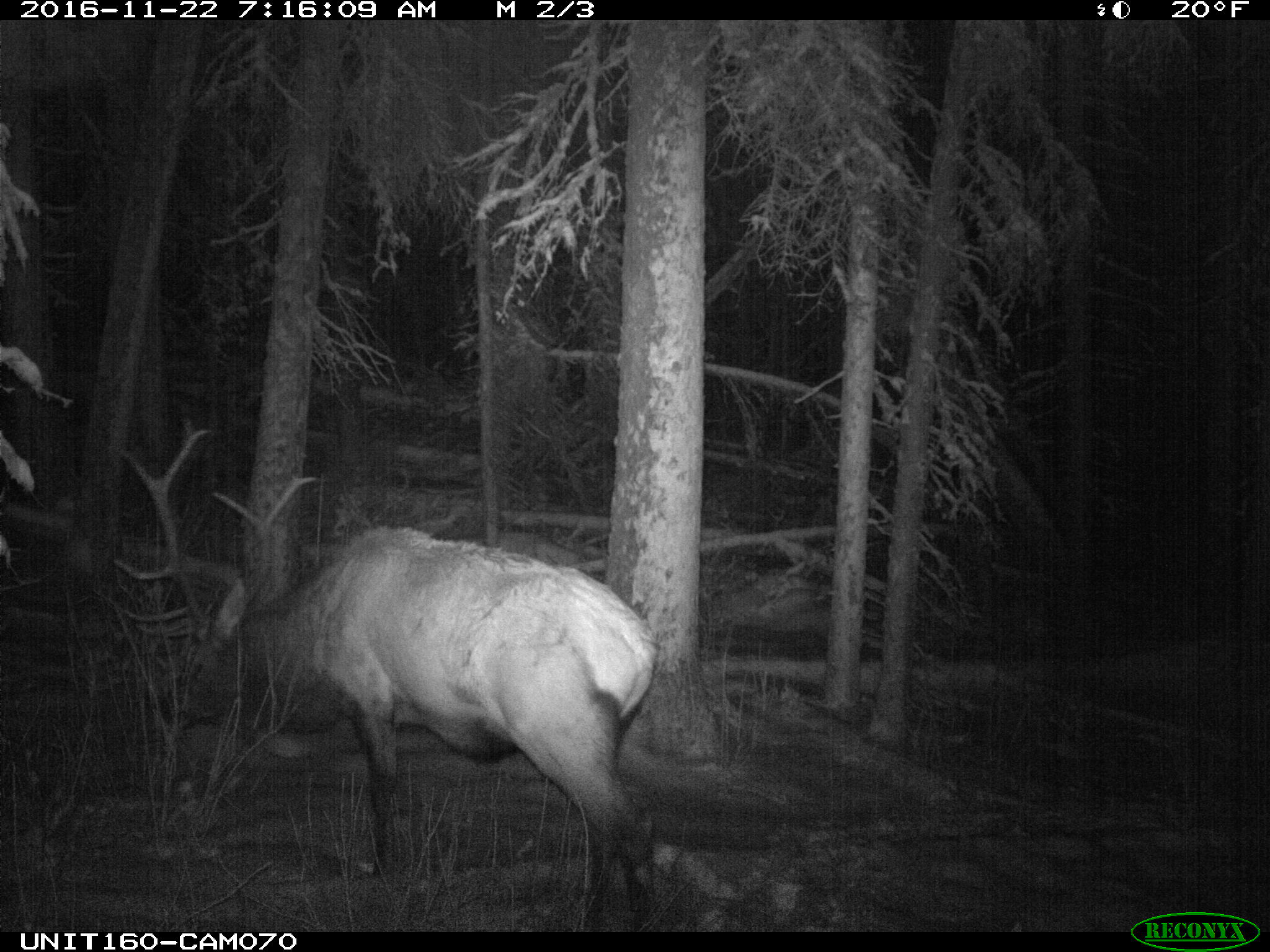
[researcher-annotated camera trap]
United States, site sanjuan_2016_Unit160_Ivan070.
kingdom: Animalia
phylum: Chordata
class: Mammalia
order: Artiodactyla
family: Cervidae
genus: Cervus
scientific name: Cervus elaphus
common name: red deer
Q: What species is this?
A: Cervus elaphus (red deer).